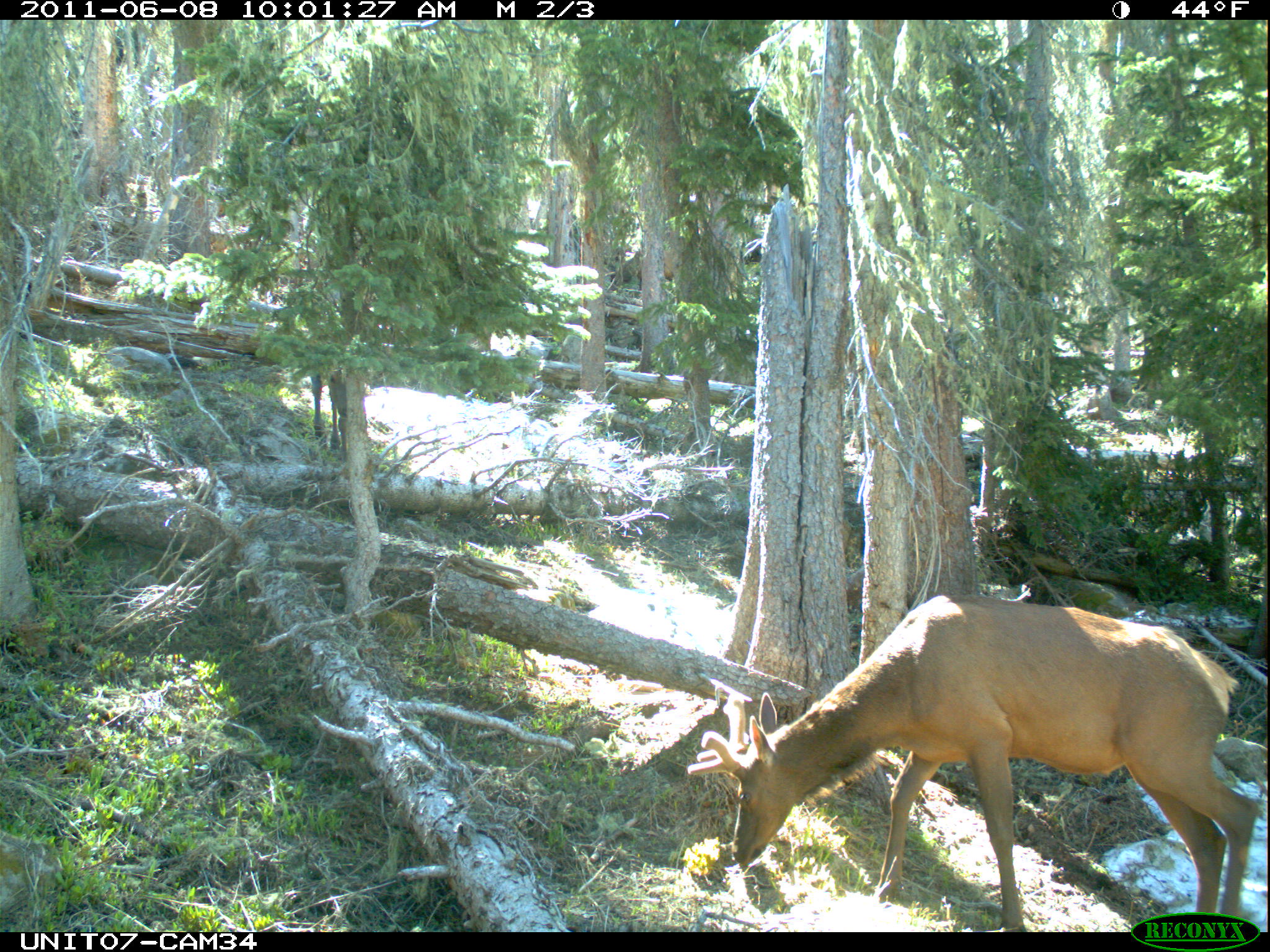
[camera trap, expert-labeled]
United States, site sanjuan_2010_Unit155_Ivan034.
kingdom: Animalia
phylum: Chordata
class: Mammalia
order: Artiodactyla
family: Cervidae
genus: Cervus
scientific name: Cervus elaphus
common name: red deer